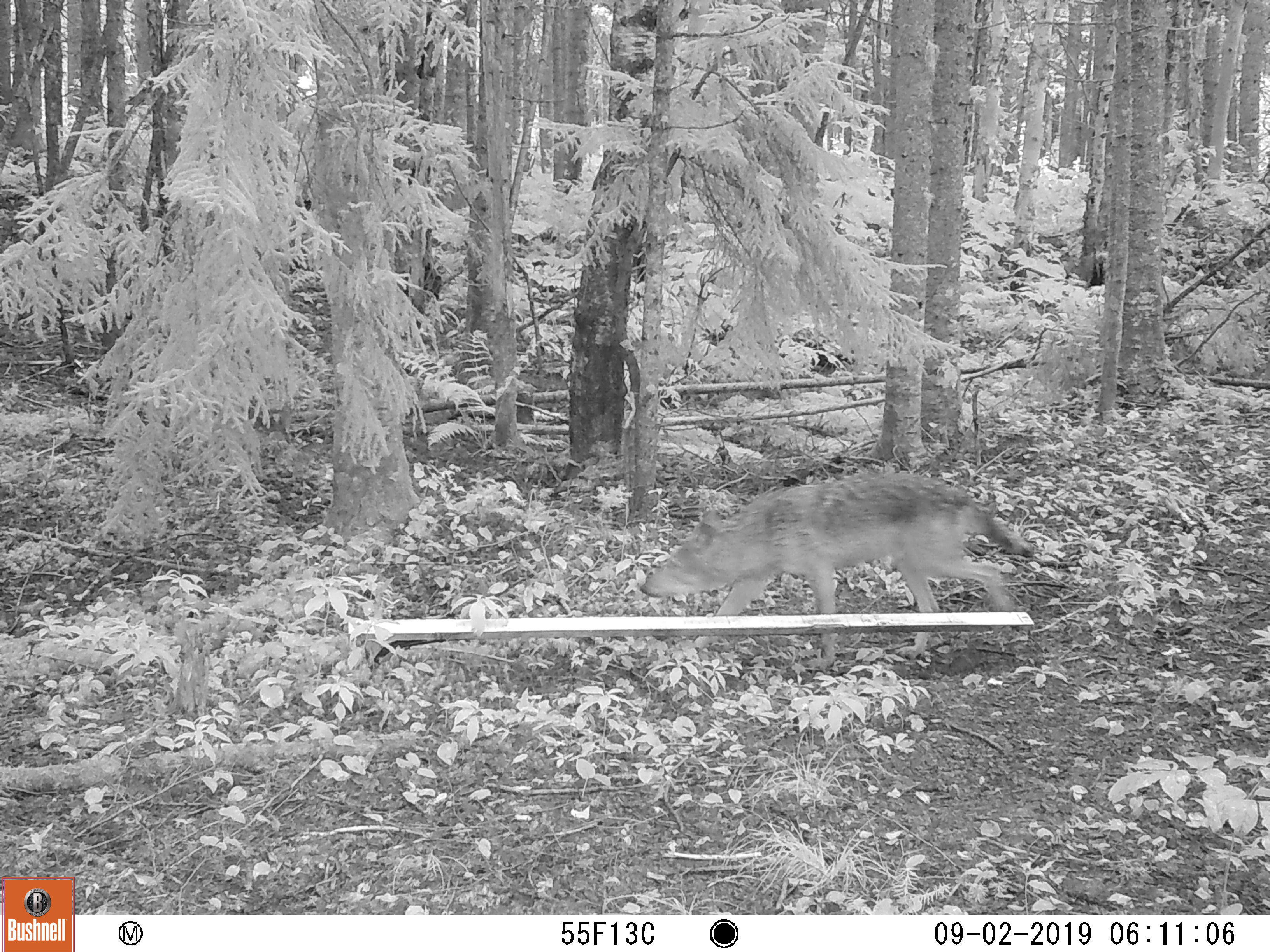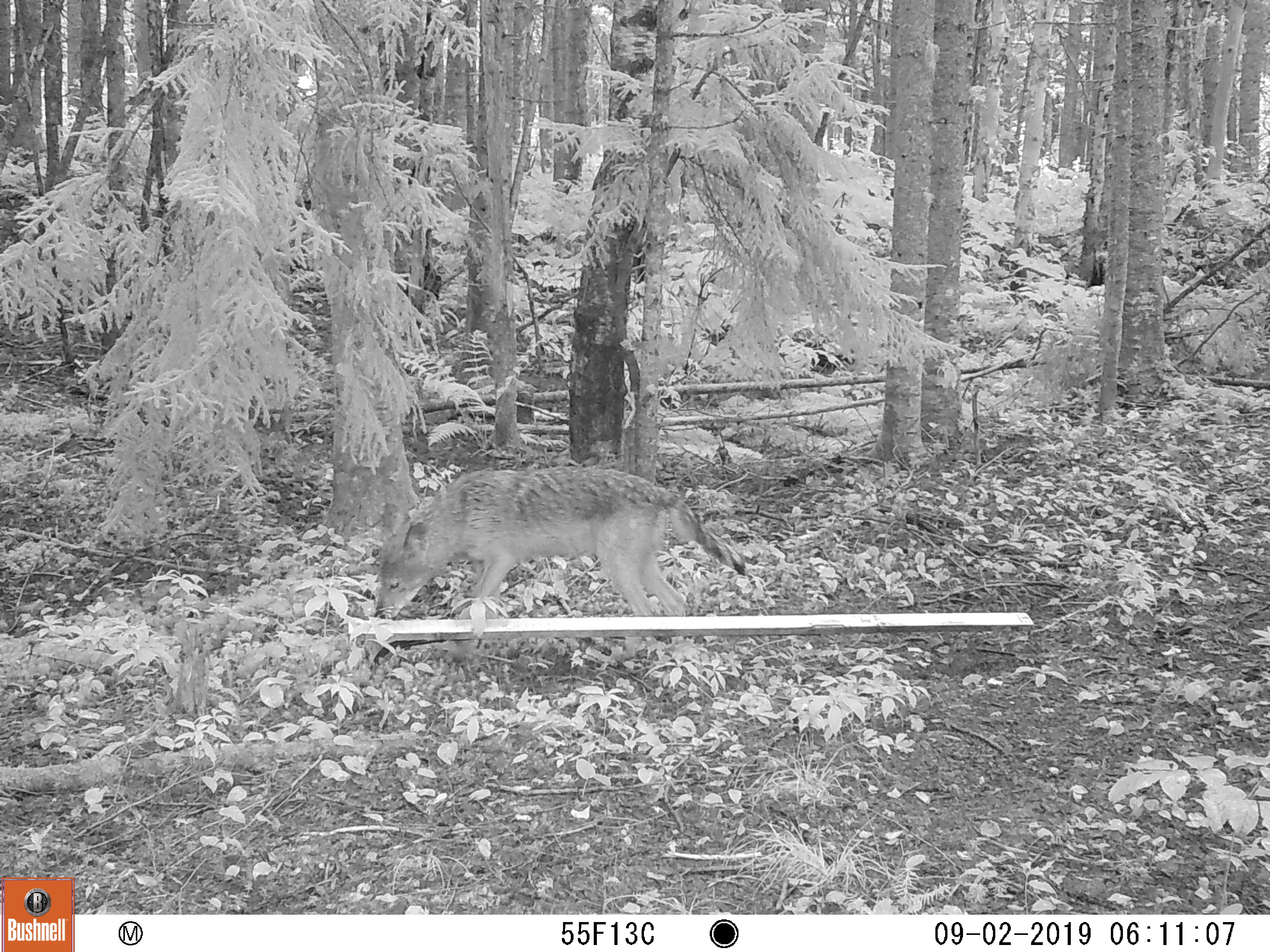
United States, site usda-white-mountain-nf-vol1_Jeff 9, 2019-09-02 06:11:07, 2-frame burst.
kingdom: Animalia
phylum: Chordata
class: Mammalia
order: Carnivora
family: Canidae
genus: Canis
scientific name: Canis latrans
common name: coyote